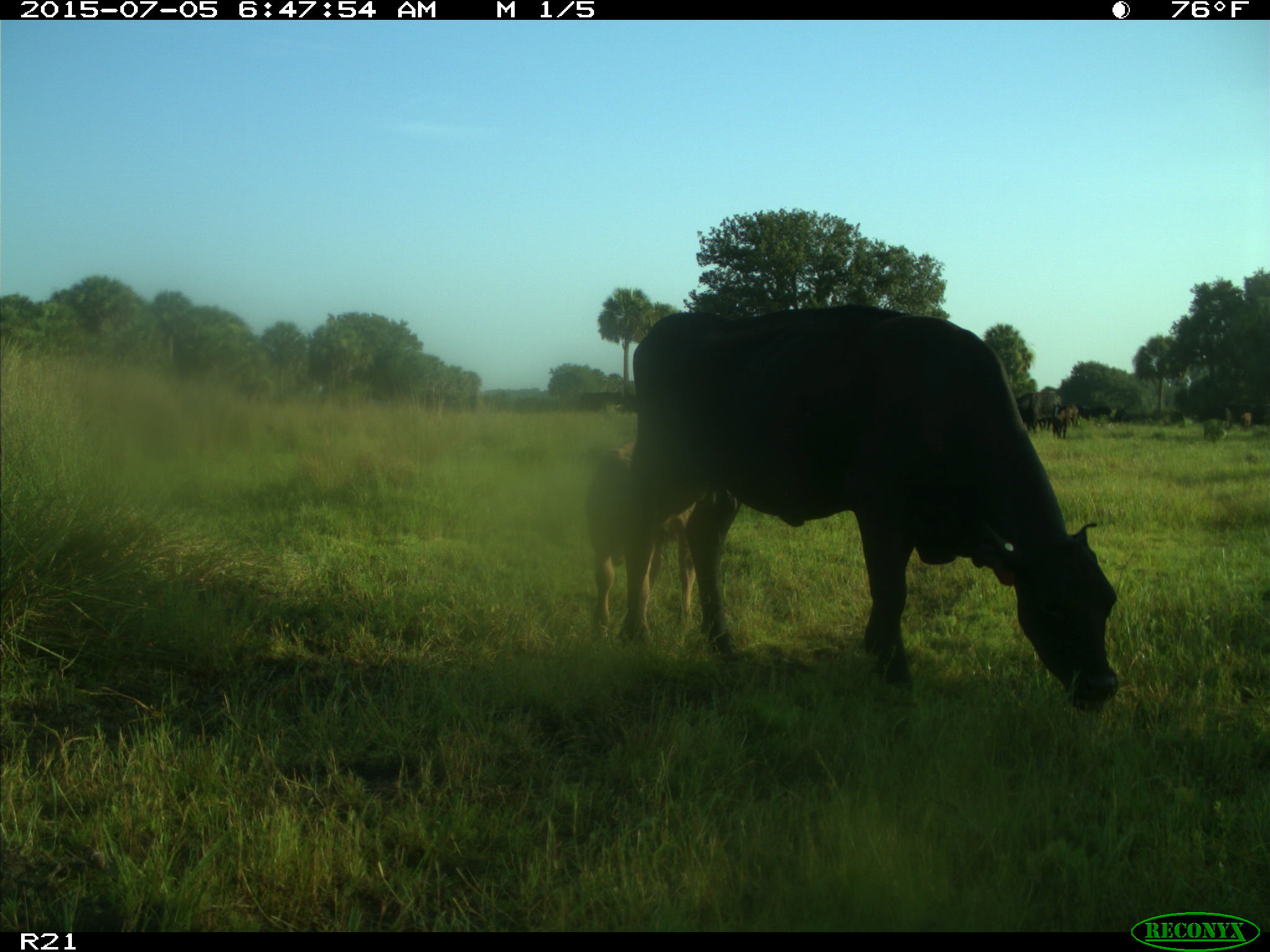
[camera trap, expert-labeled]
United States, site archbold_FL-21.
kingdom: Animalia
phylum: Chordata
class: Mammalia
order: Artiodactyla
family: Bovidae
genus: Bos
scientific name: Bos taurus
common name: domestic cow